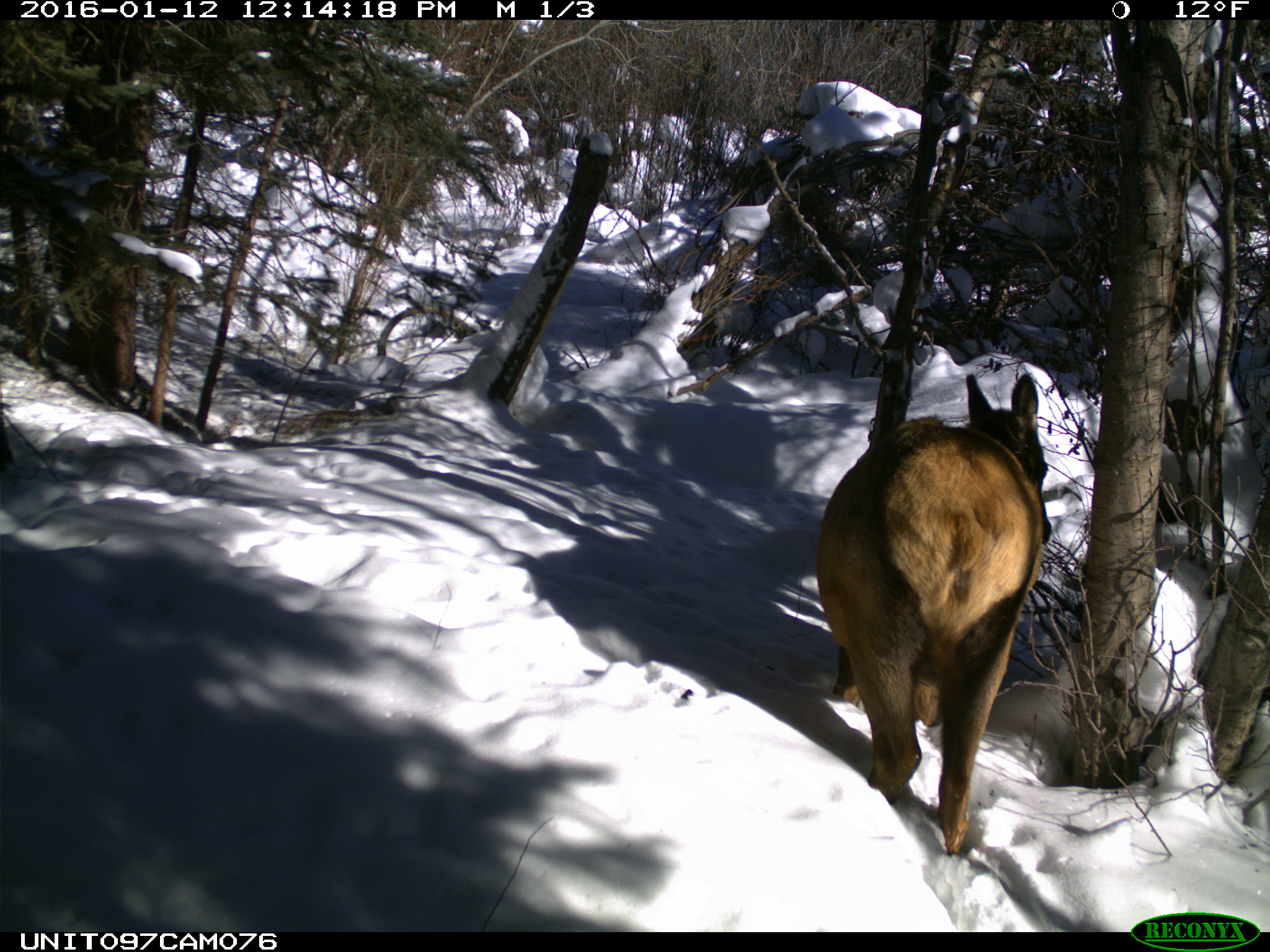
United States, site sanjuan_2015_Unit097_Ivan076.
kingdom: Animalia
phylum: Chordata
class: Mammalia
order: Artiodactyla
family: Cervidae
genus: Cervus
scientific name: Cervus elaphus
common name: red deer